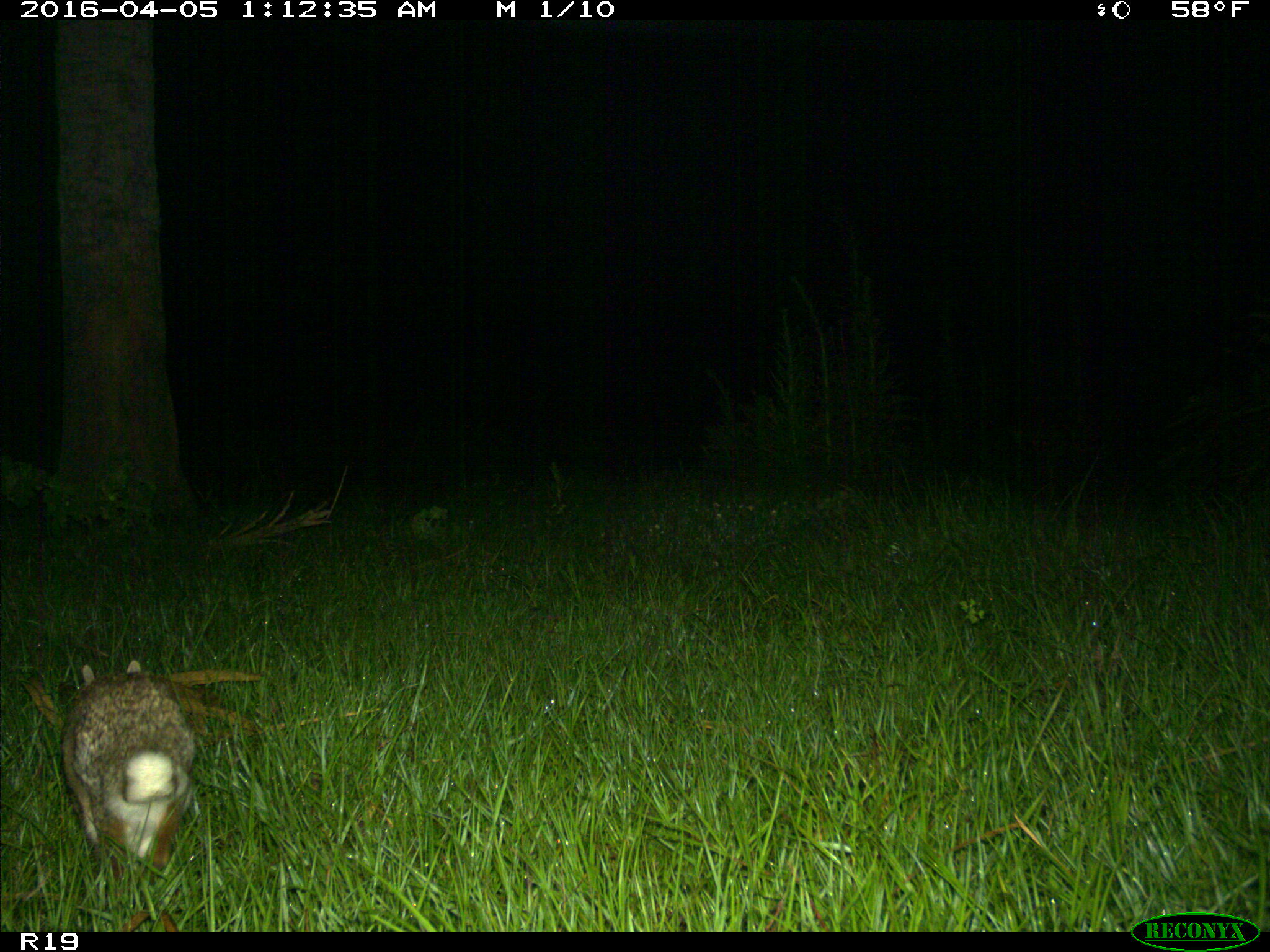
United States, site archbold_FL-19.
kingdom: Animalia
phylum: Chordata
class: Mammalia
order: Lagomorpha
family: Leporidae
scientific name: Leporidae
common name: rabbits and hares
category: unidentified rabbit